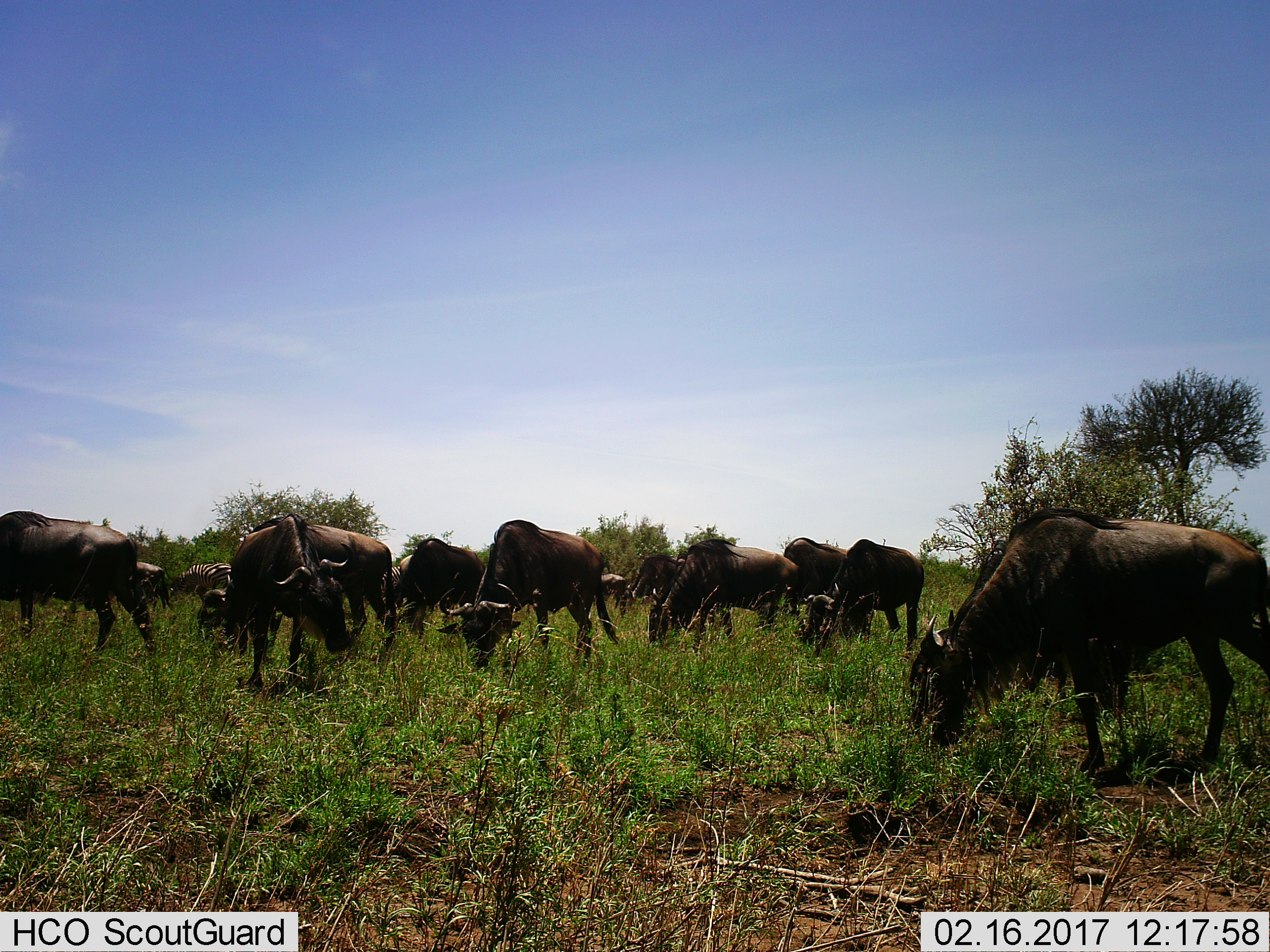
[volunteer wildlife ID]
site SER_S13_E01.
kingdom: Animalia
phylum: Chordata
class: Mammalia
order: Artiodactyla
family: Bovidae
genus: Connochaetes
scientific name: Connochaetes taurinus taurinus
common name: blue wildebeest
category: wildebeestblue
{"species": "wildebeestblue (blue wildebeest) (Connochaetes taurinus taurinus)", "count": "11-50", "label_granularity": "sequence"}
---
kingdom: Animalia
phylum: Chordata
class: Mammalia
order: Perissodactyla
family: Equidae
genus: Equus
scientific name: Equus quagga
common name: plains zebra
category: zebraplains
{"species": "zebraplains (plains zebra) (Equus quagga)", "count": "2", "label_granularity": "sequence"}